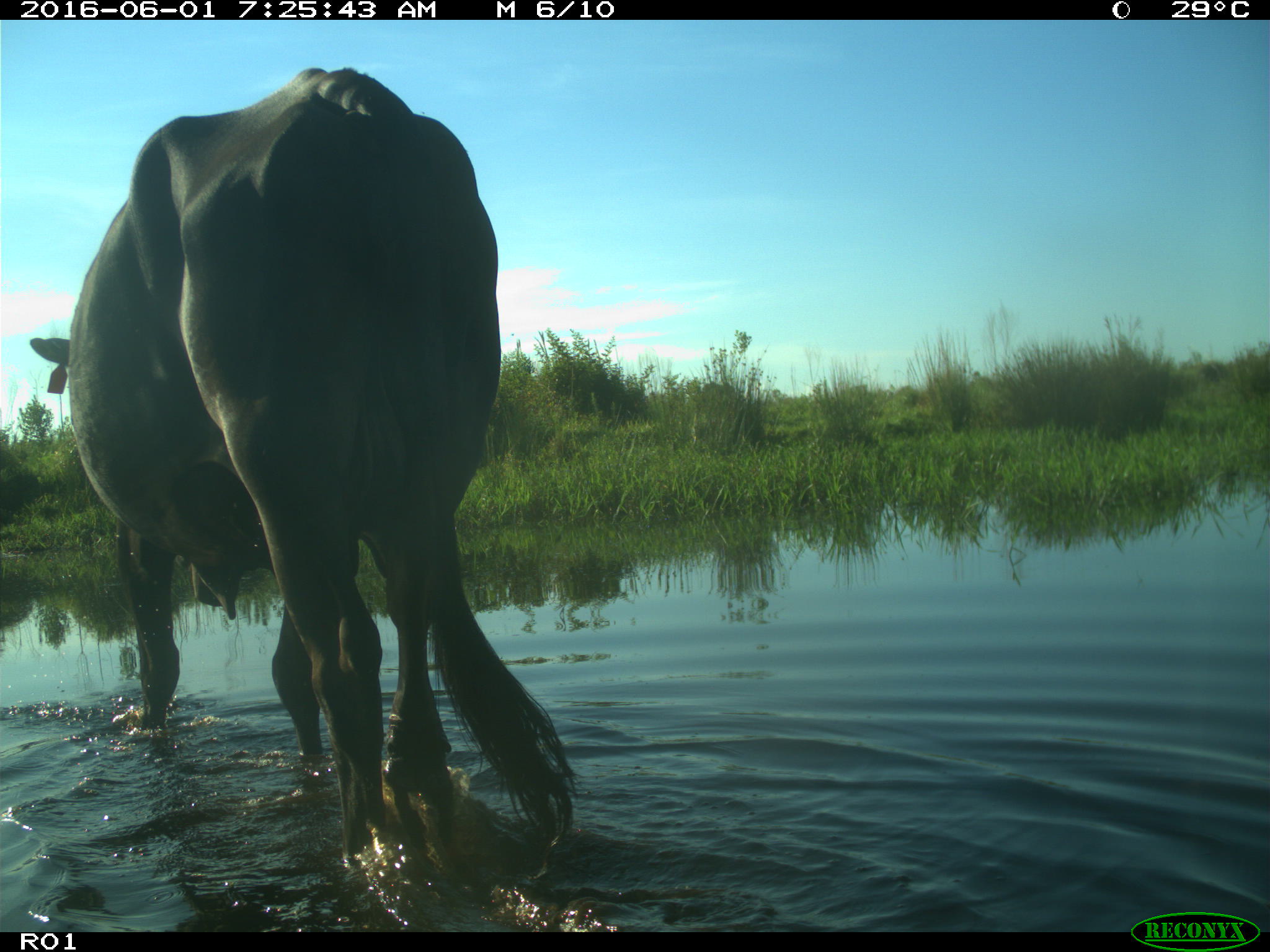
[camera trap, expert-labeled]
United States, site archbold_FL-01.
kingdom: Animalia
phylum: Chordata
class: Mammalia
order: Artiodactyla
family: Bovidae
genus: Bos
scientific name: Bos taurus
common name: domestic cow